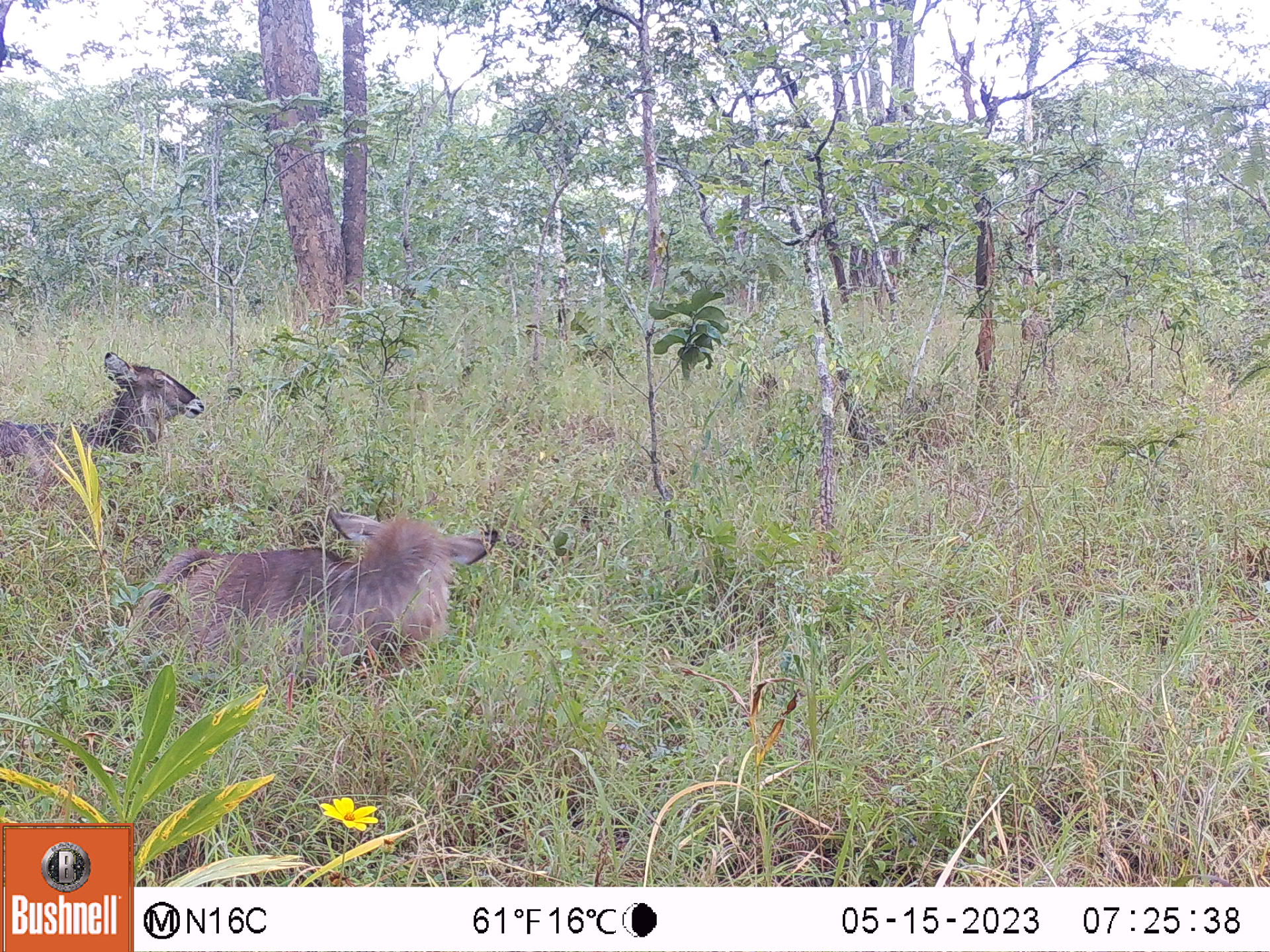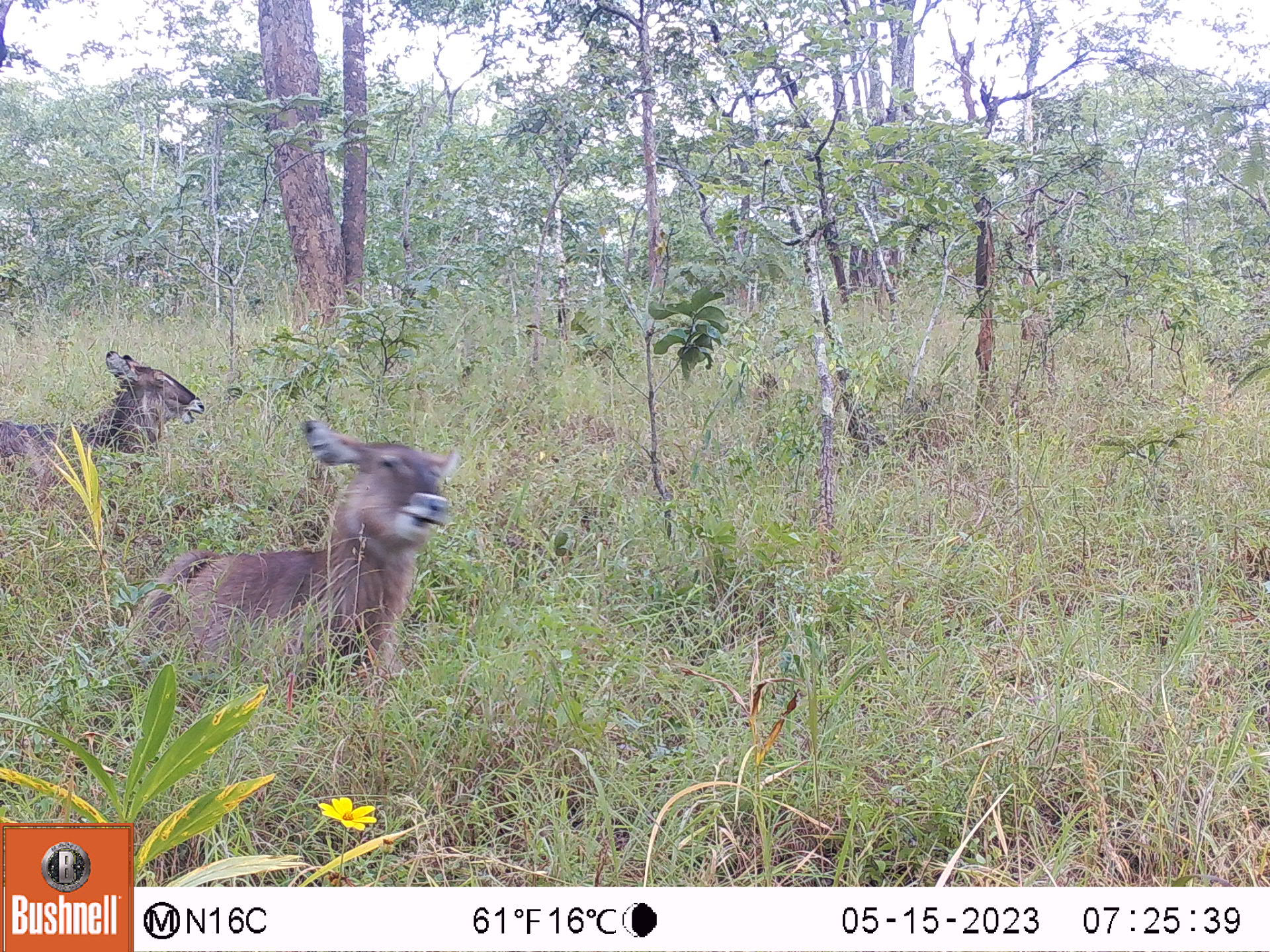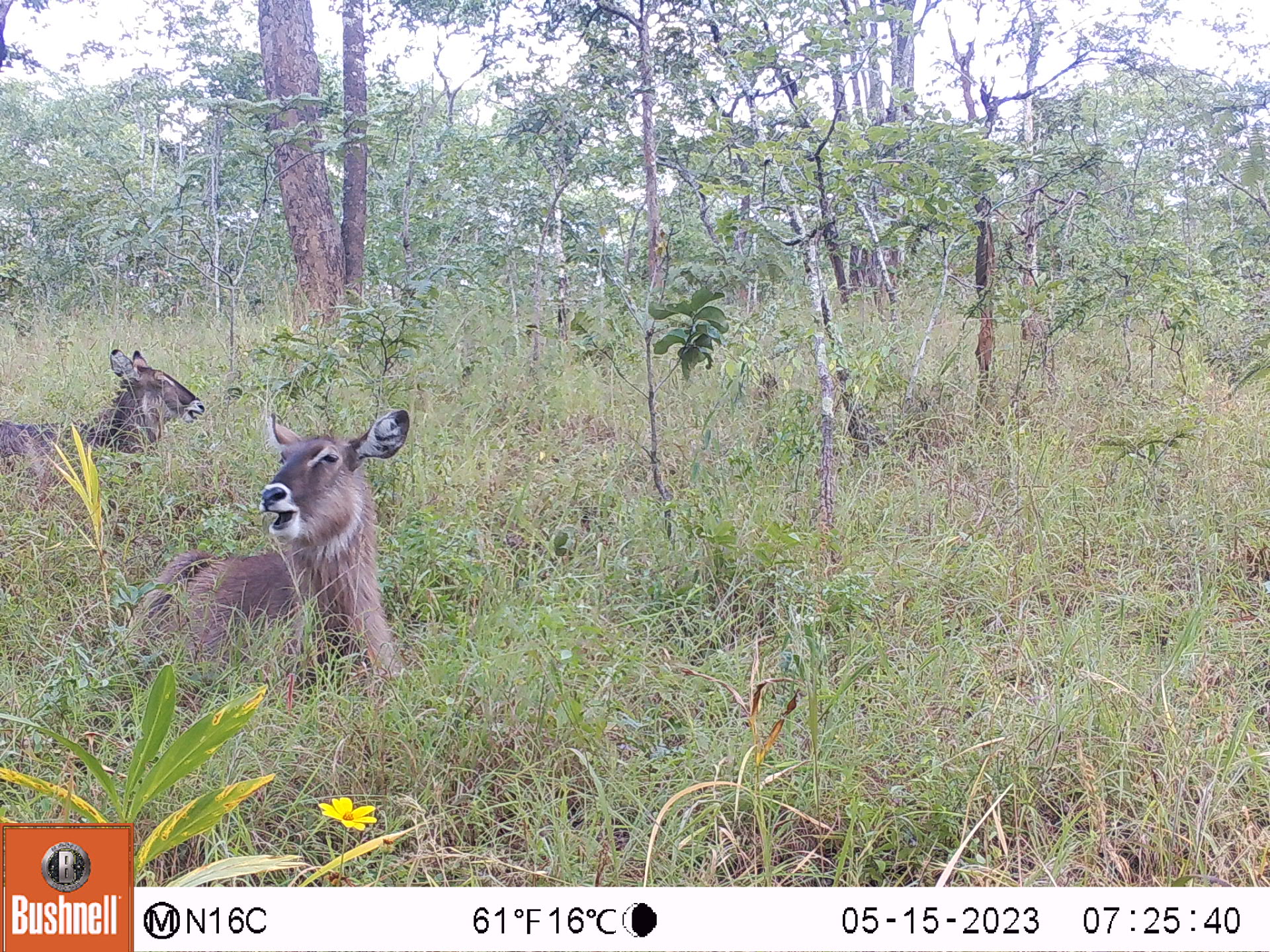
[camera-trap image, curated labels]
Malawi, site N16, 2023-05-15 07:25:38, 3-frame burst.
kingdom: Animalia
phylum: Chordata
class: Mammalia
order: Artiodactyla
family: Bovidae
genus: Kobus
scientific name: Kobus ellipsiprymnus ellipsiprymnus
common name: common waterbuck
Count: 2.